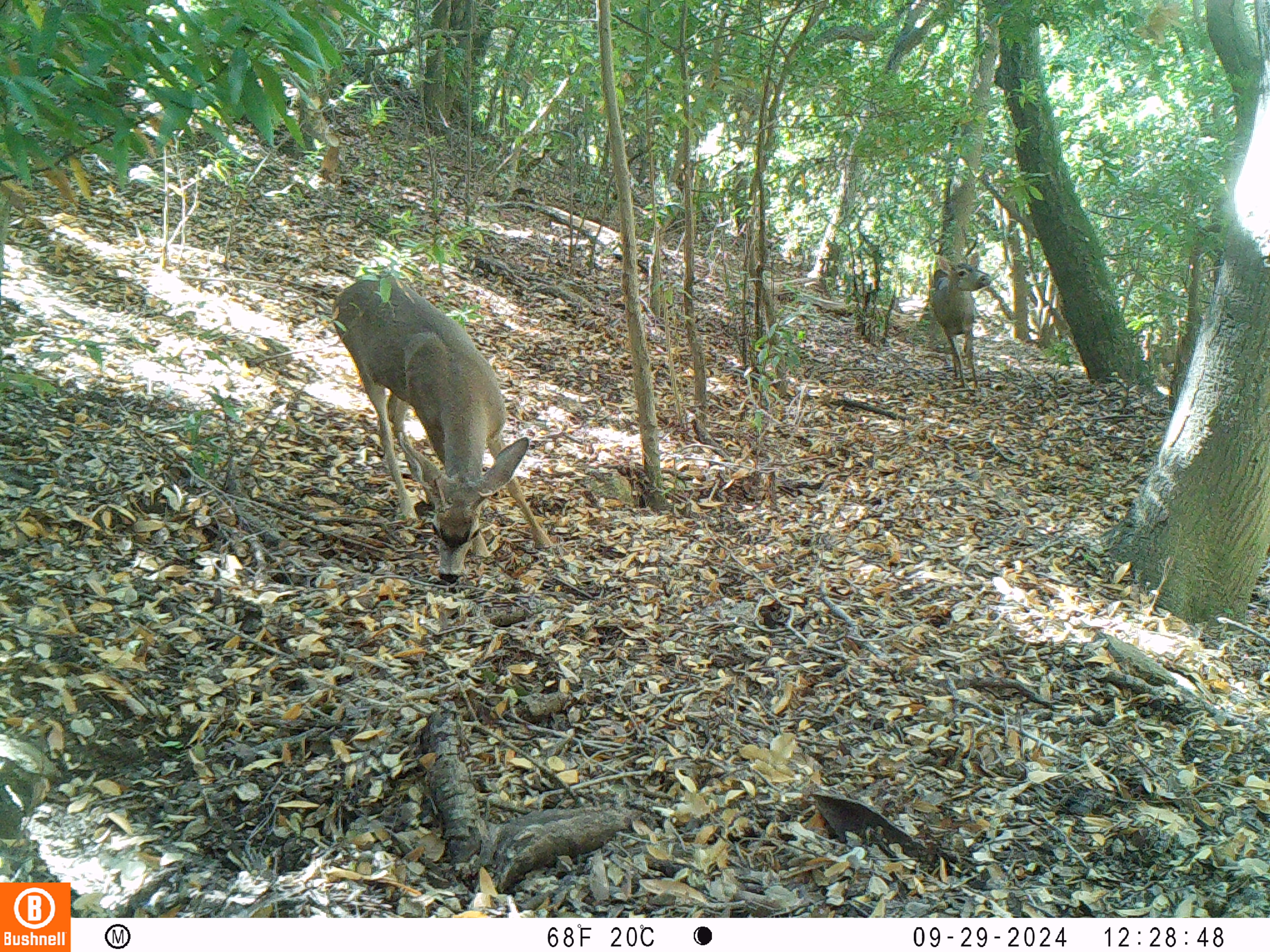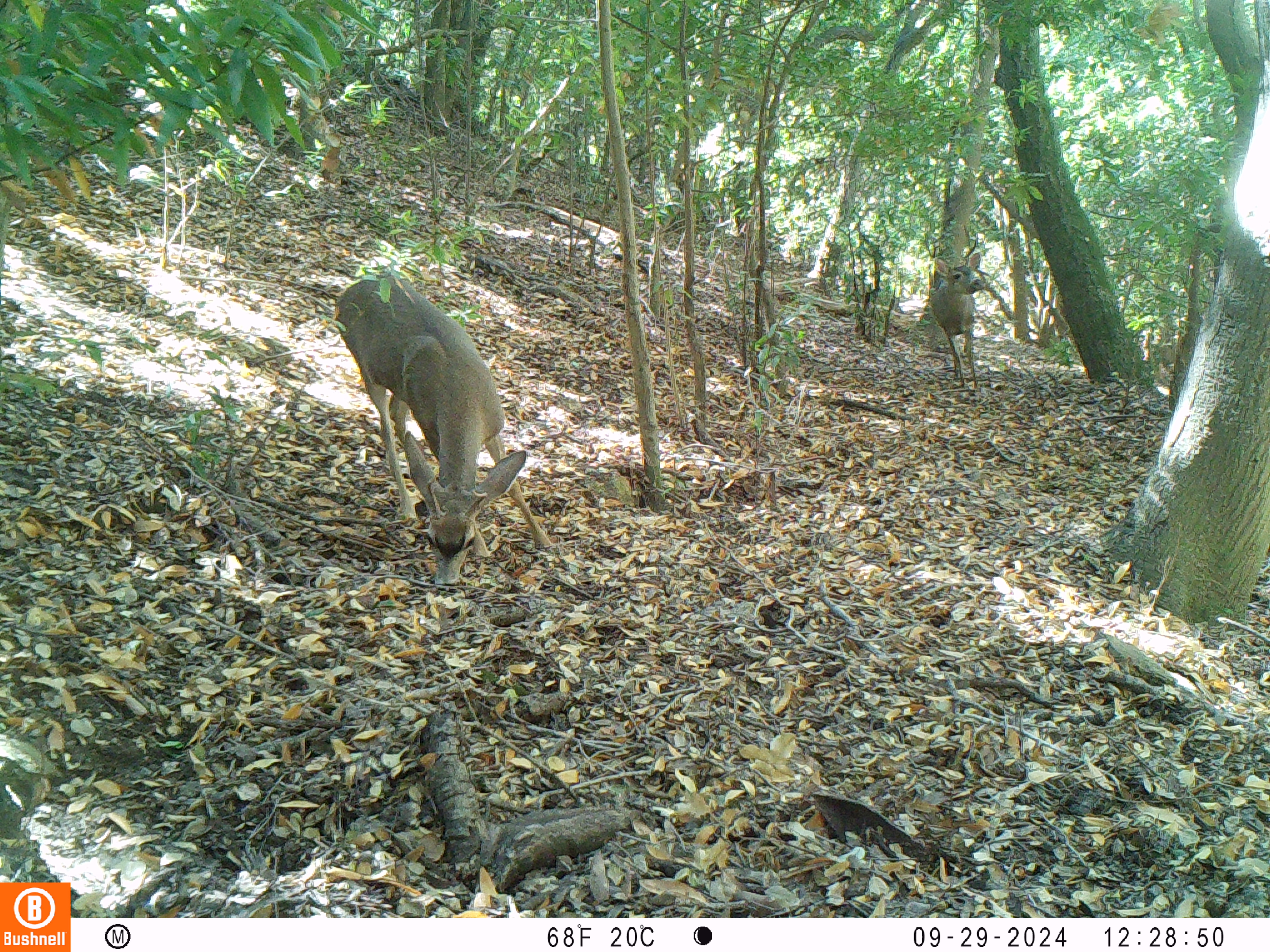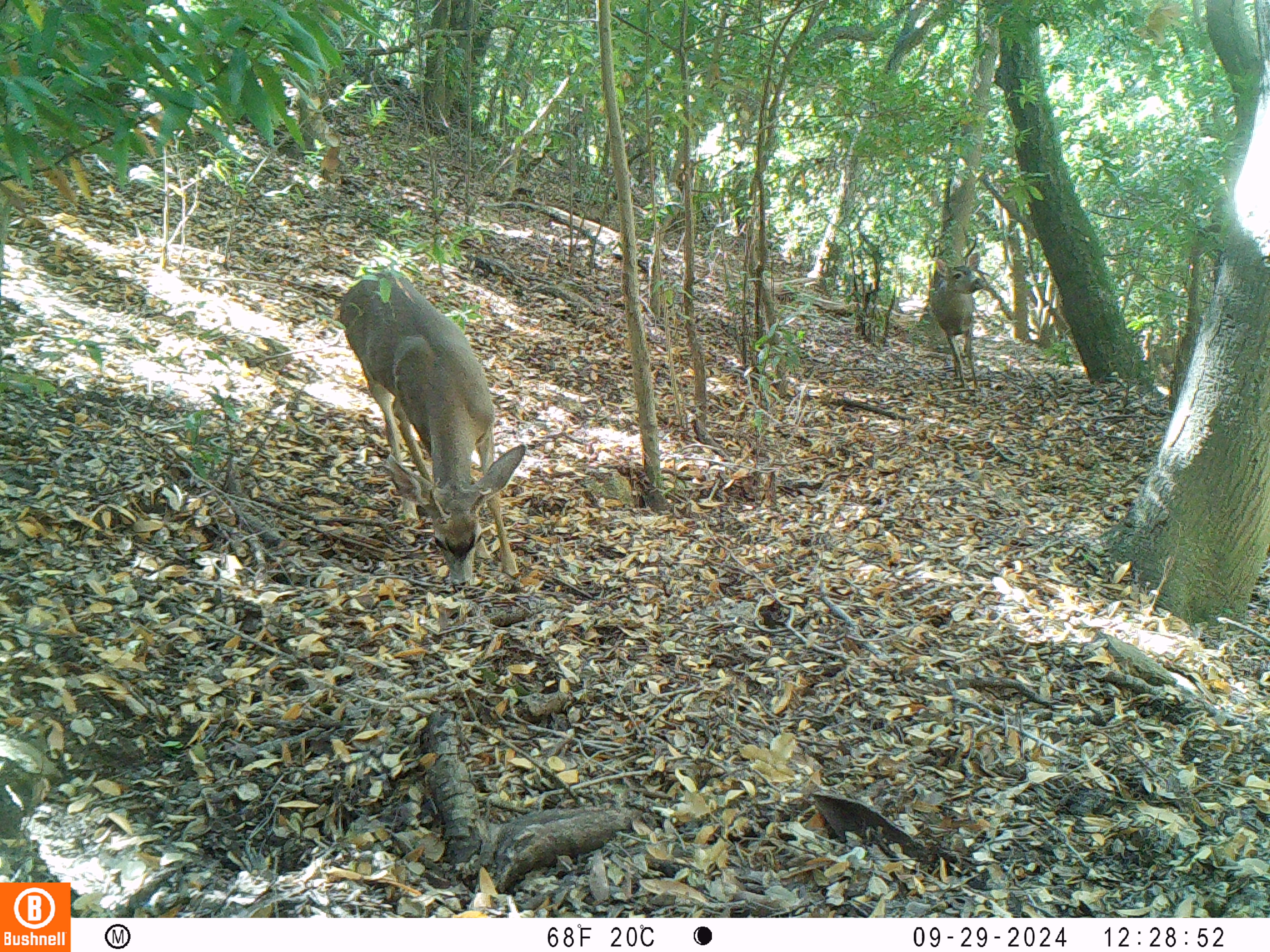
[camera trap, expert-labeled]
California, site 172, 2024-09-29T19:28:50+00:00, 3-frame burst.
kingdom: Animalia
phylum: Chordata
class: Mammalia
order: Artiodactyla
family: Cervidae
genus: Odocoileus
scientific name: Odocoileus hemionus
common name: mule deer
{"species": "mule deer (Odocoileus hemionus)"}